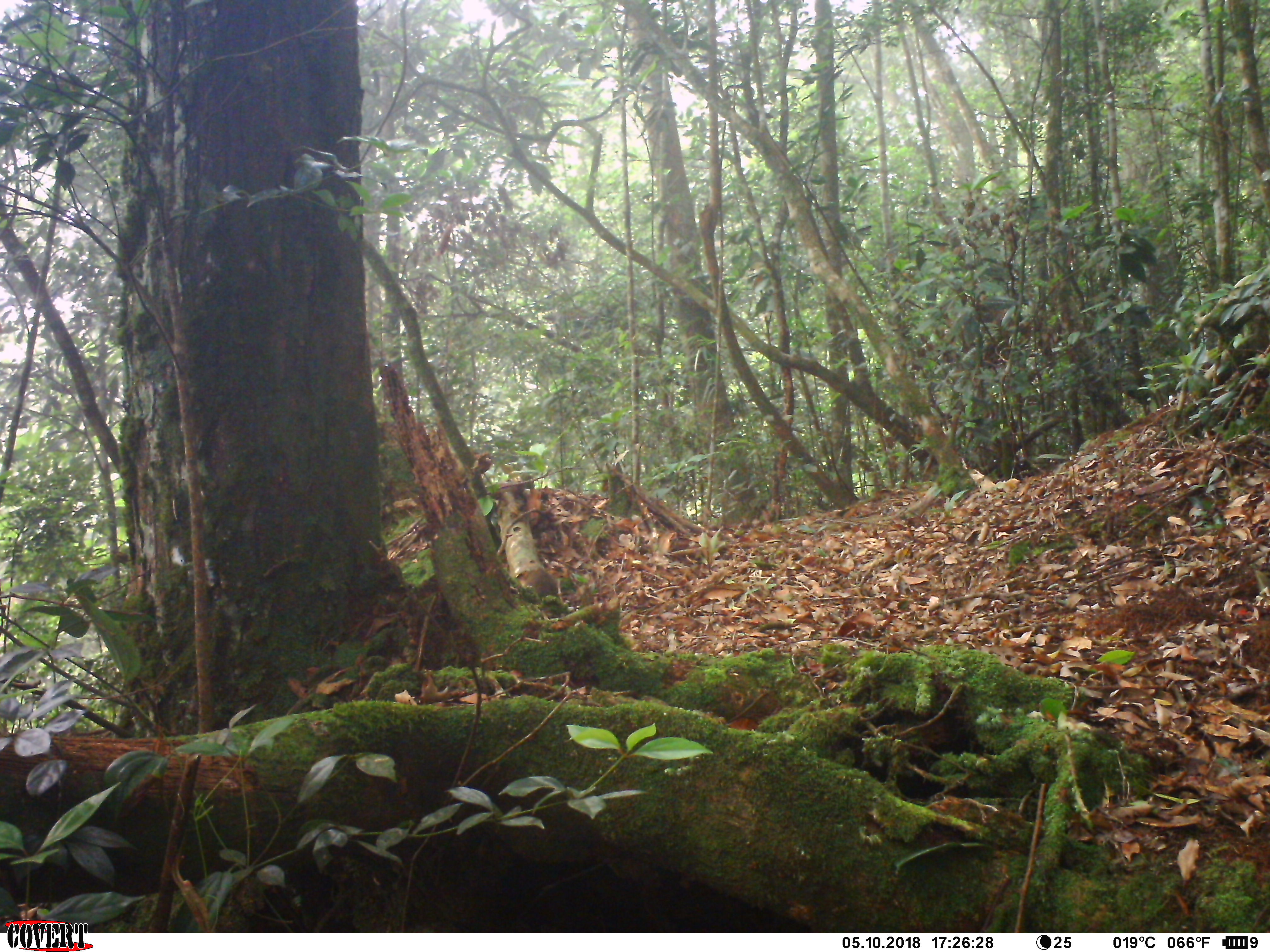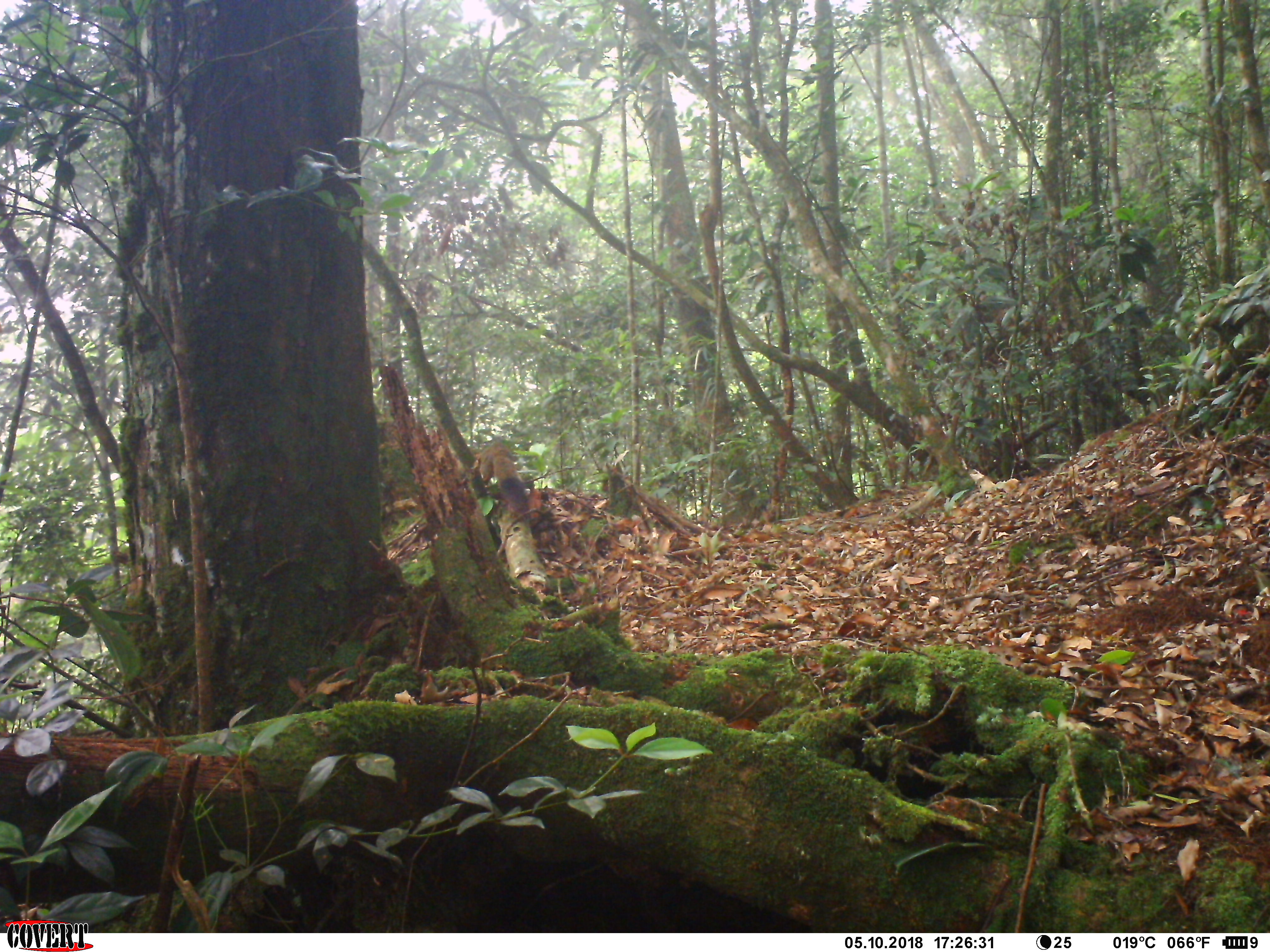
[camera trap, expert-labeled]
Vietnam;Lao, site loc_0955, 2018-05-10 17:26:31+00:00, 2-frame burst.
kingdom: Animalia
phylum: Chordata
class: Mammalia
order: Rodentia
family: Sciuridae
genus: Sciurus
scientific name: Sciurus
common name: squirrel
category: unidentified squirrel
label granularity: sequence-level